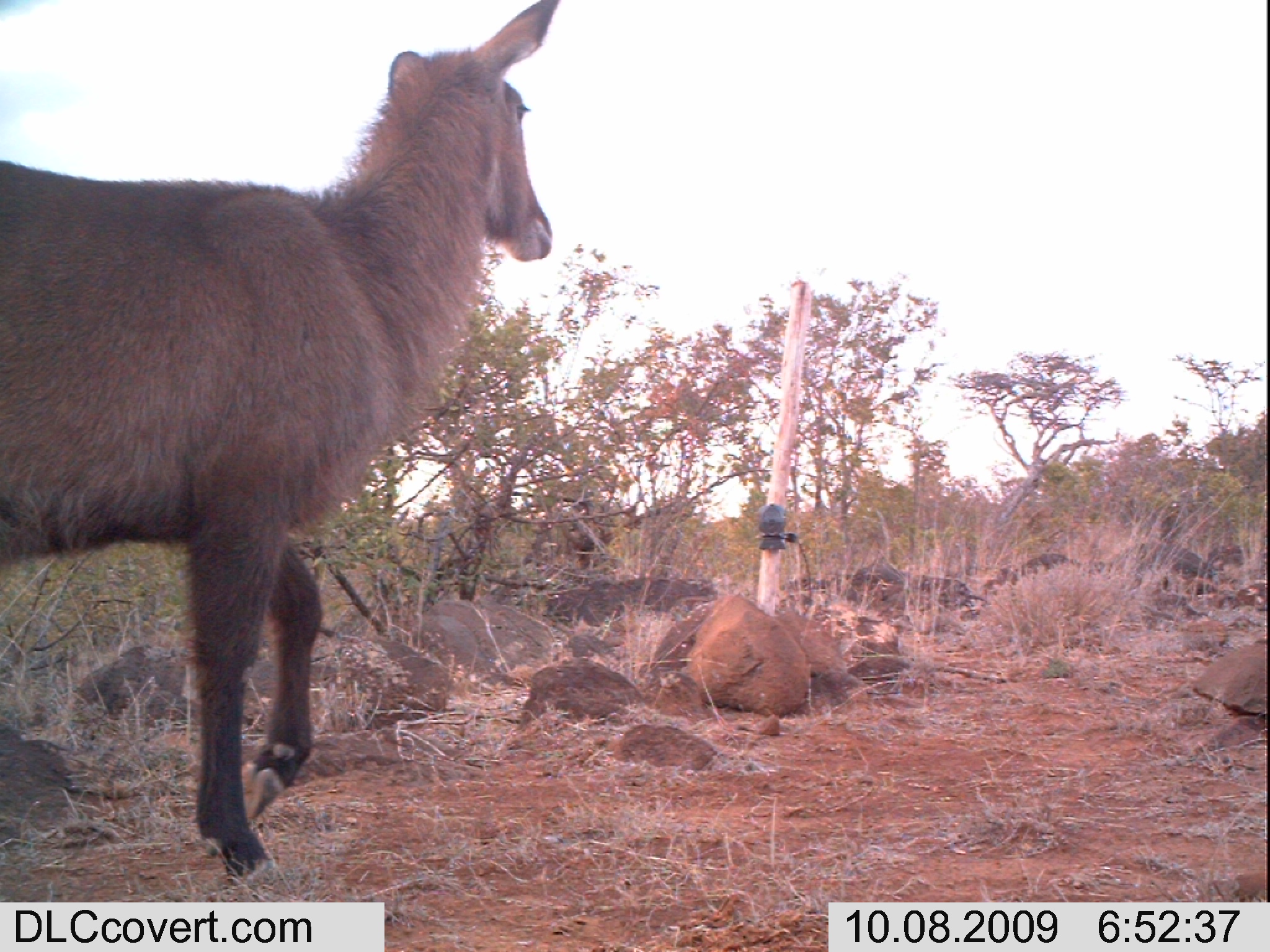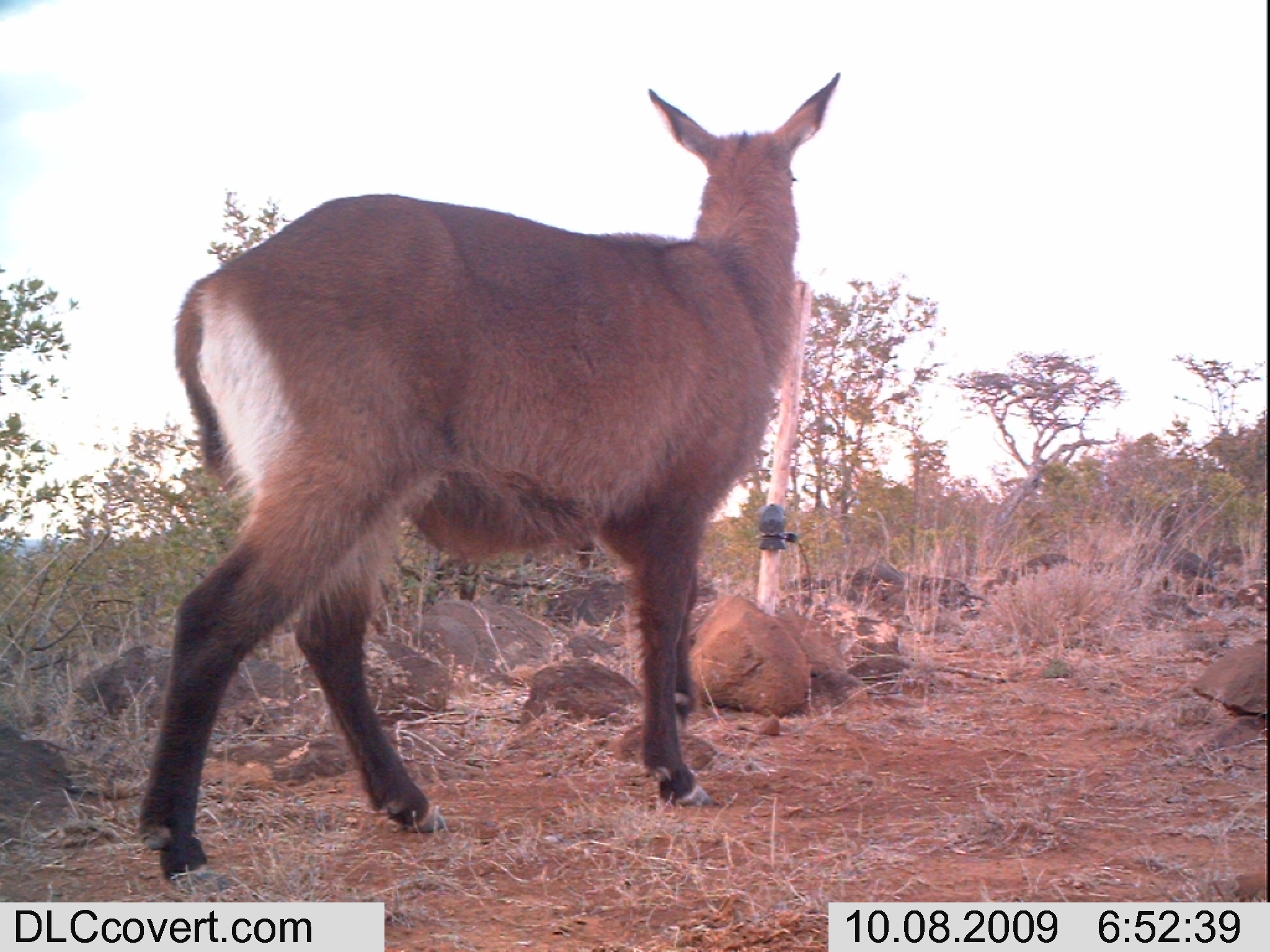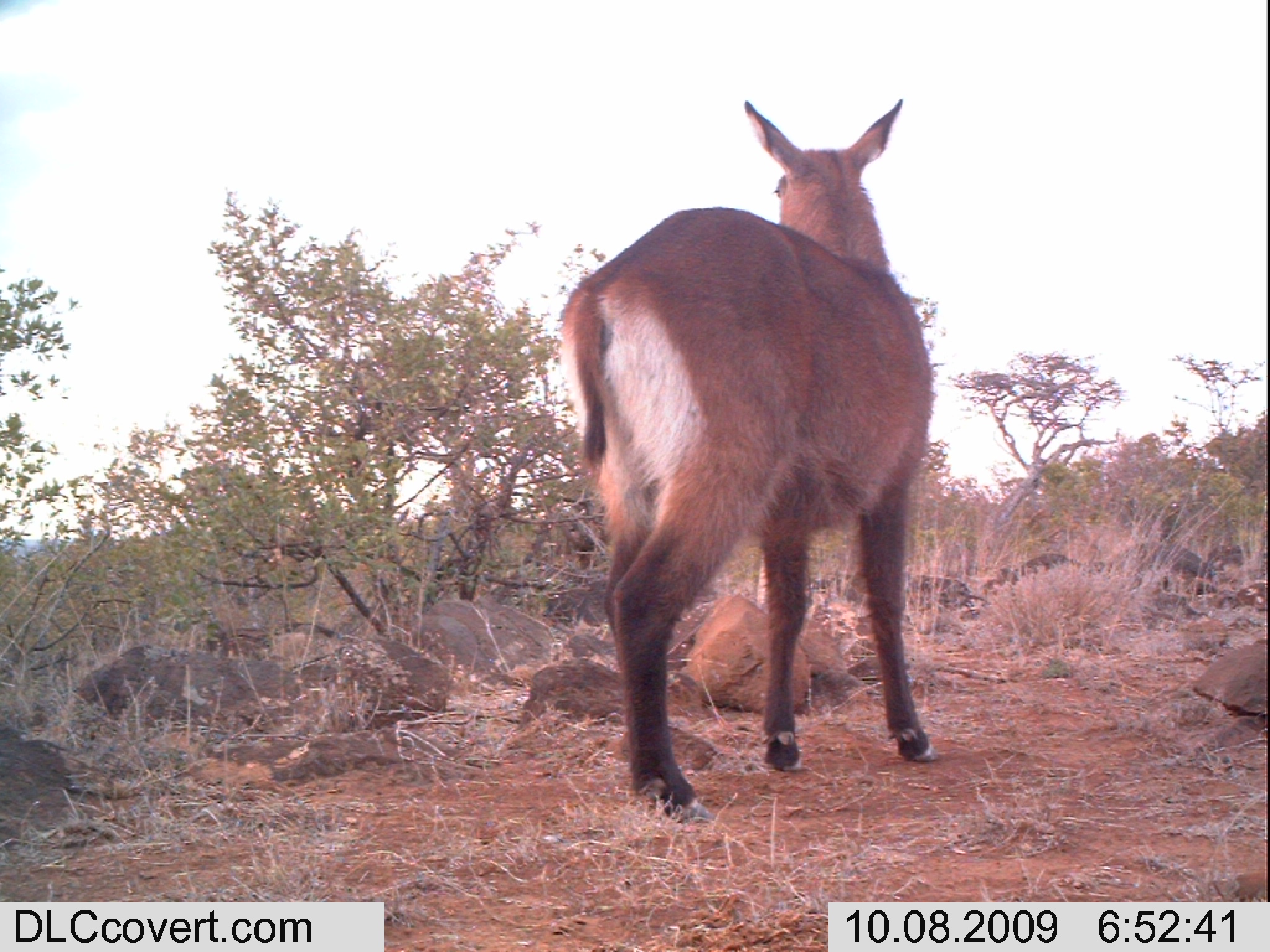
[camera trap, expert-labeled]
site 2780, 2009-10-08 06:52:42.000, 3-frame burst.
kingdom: Animalia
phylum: Chordata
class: Mammalia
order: Artiodactyla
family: Bovidae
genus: Kobus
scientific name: Kobus ellipsiprymnus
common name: waterbuck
Kobus ellipsiprymnus (waterbuck), count 1.